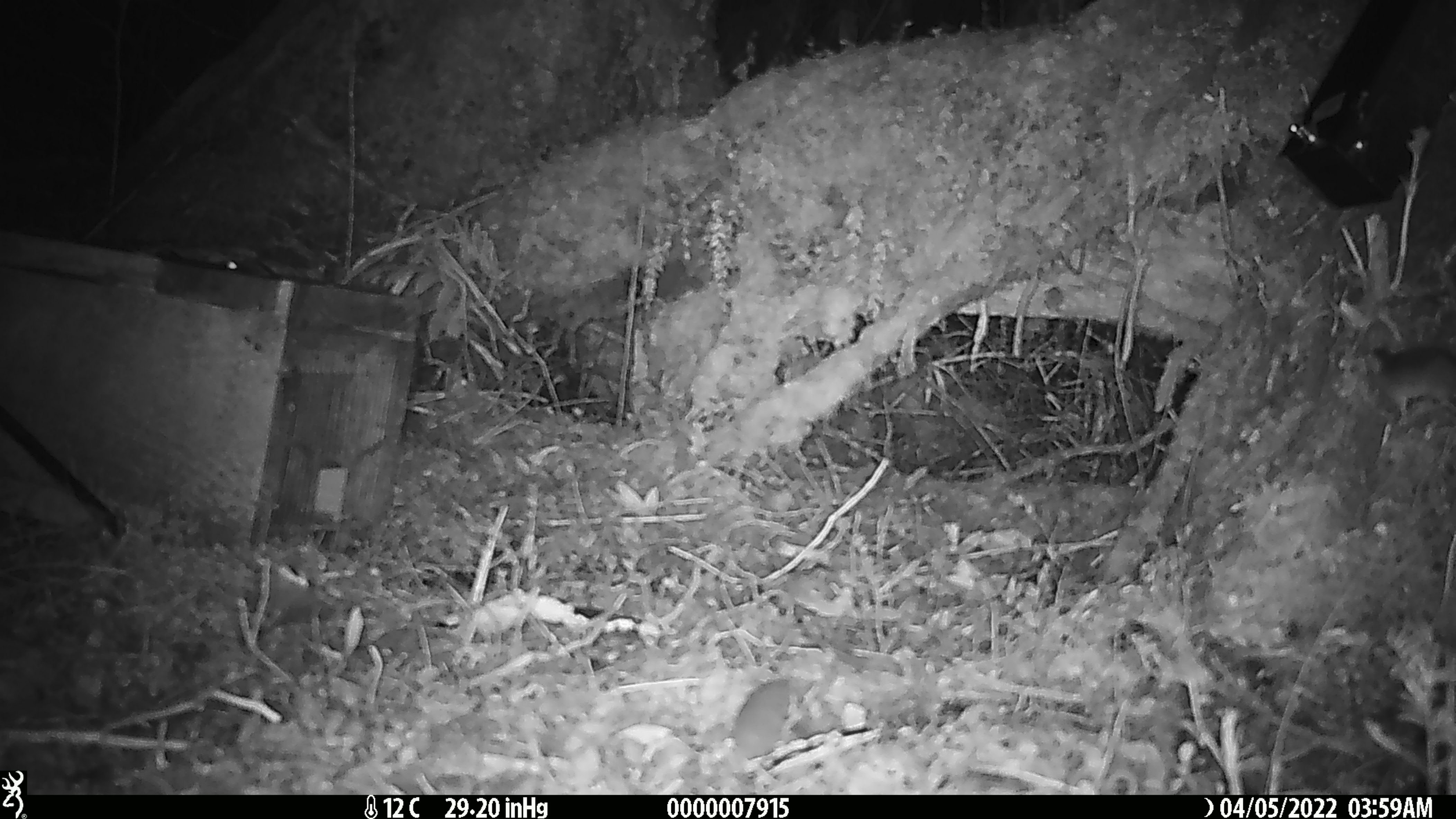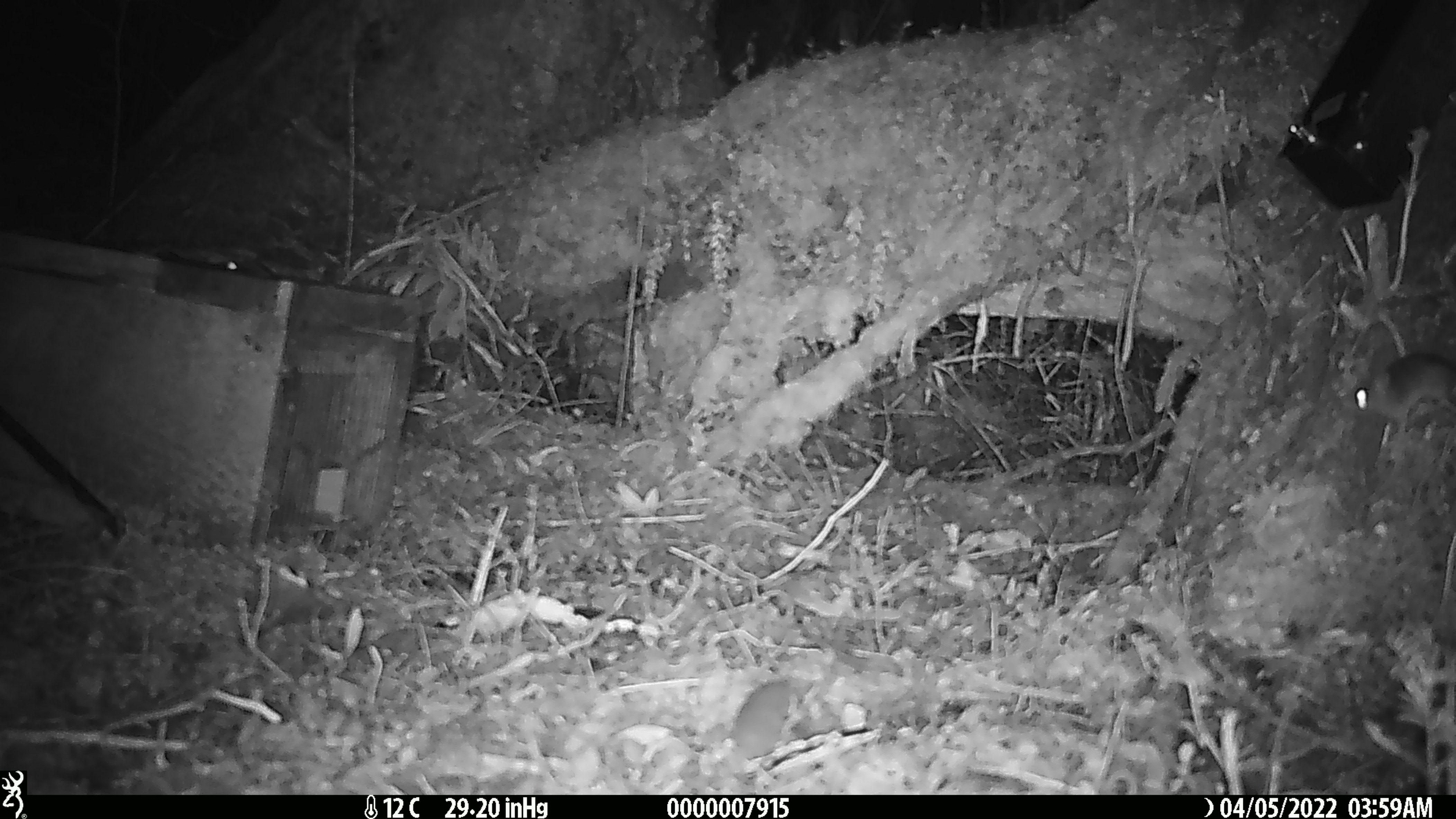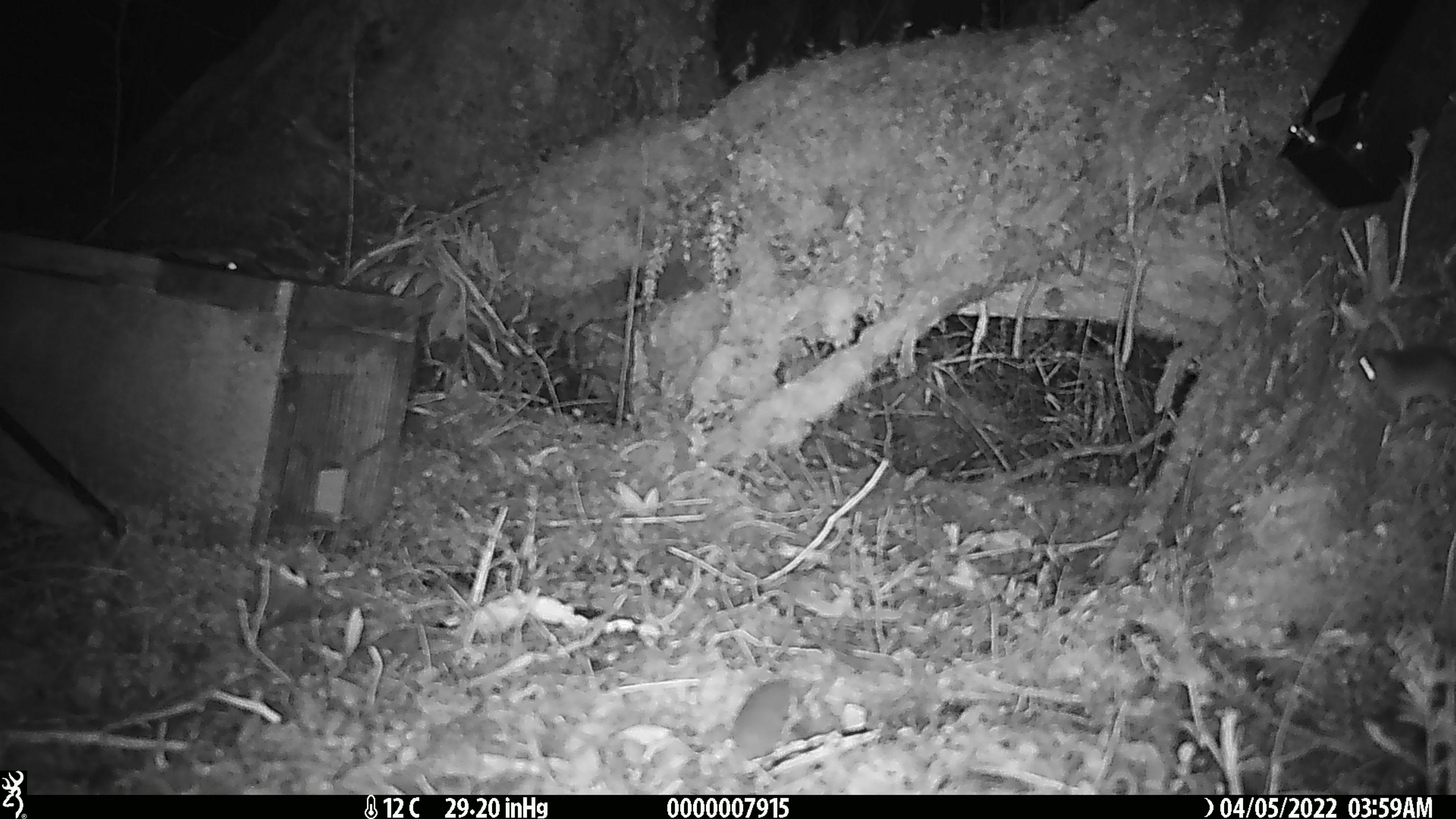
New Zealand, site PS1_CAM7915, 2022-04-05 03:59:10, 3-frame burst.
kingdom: Animalia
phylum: Chordata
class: Mammalia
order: Rodentia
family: Muridae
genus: Mus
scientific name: Mus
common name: mouse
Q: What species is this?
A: Mouse (Mus).